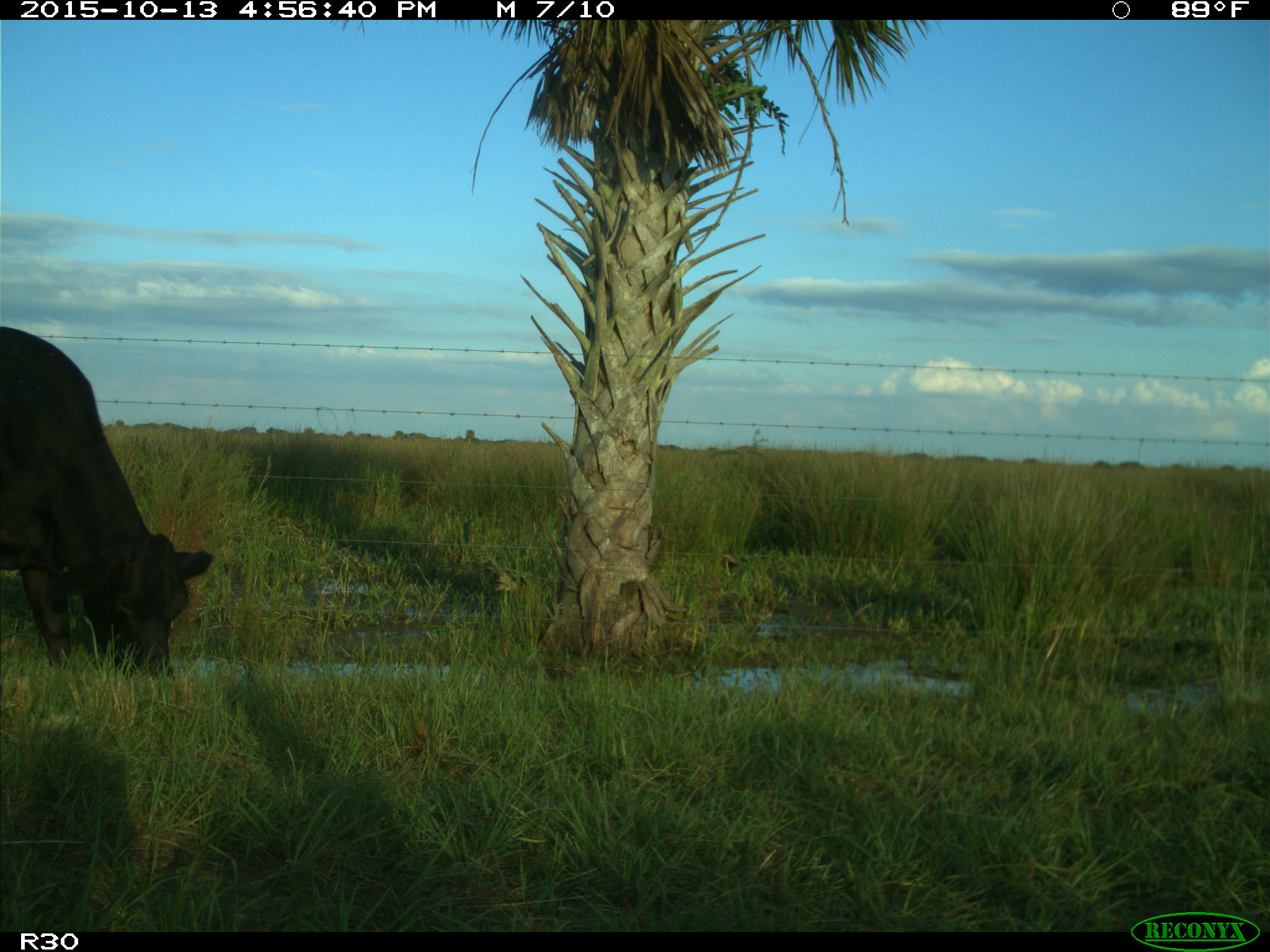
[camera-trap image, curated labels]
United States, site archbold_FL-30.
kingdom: Animalia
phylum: Chordata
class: Mammalia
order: Artiodactyla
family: Bovidae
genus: Bos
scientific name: Bos taurus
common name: domestic cow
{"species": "Bos taurus (domestic cow)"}